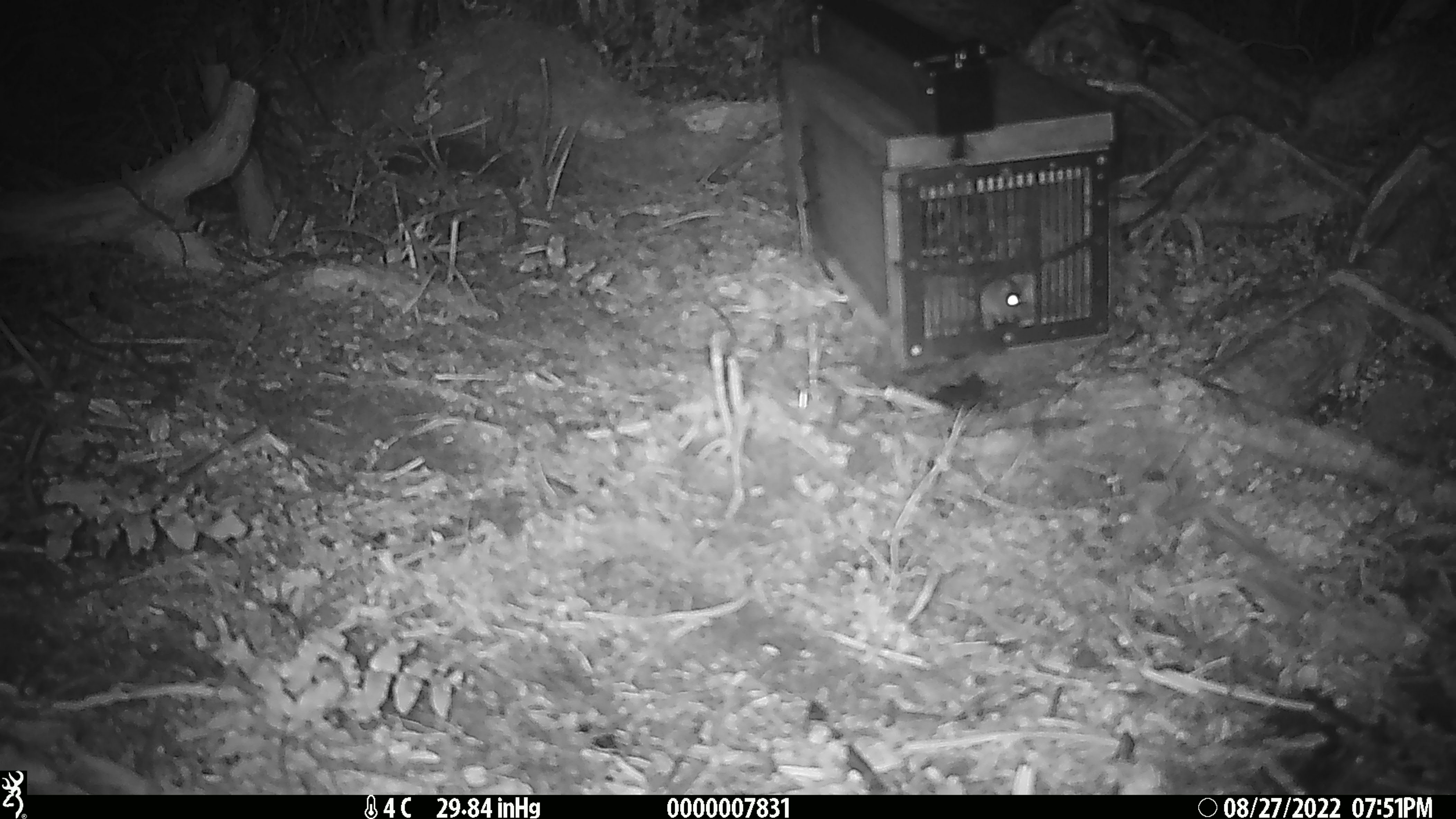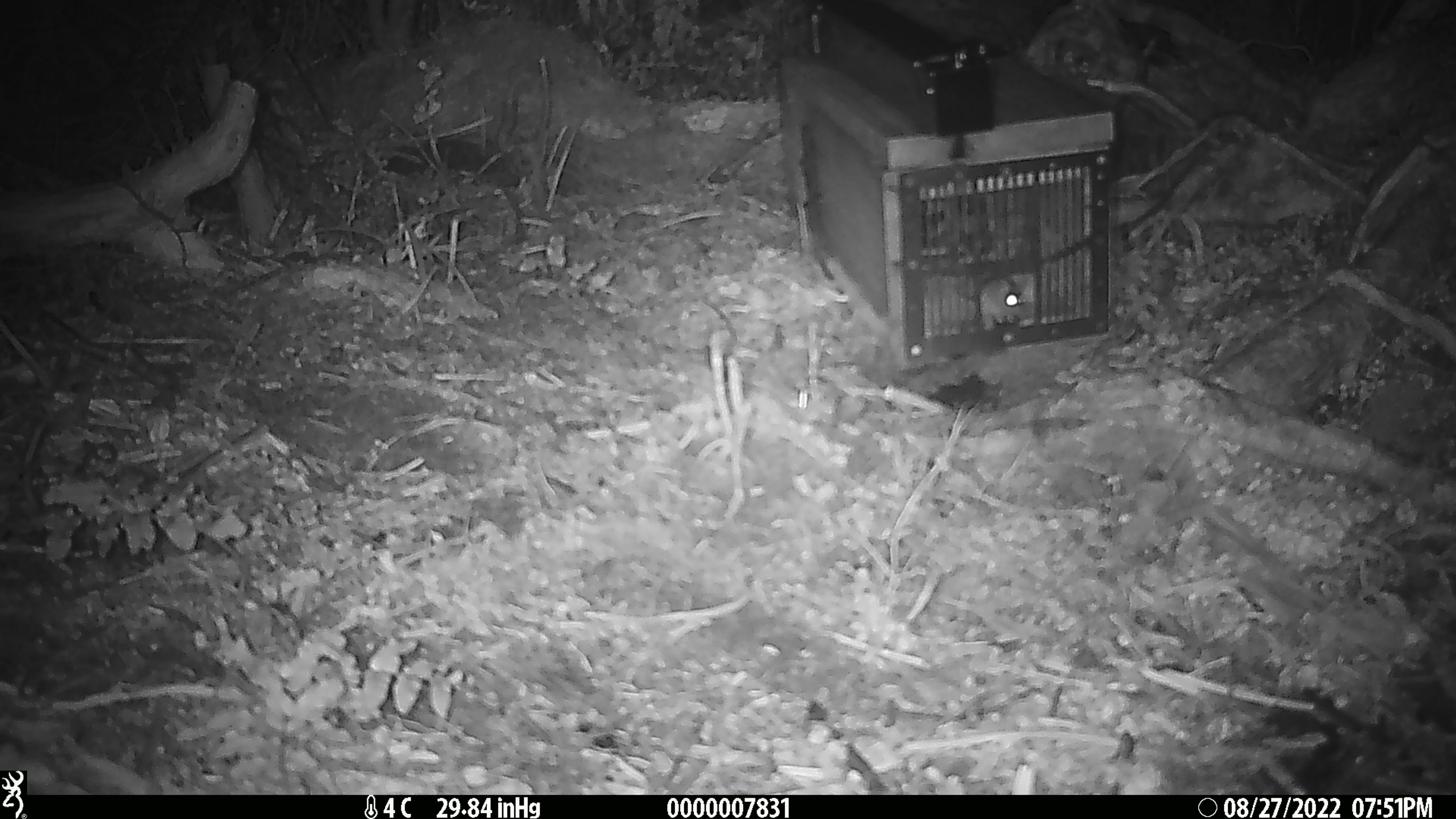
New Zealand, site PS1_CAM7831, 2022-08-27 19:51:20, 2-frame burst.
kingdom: Animalia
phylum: Chordata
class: Mammalia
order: Rodentia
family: Muridae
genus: Mus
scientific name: Mus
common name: mouse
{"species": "mouse (Mus)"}